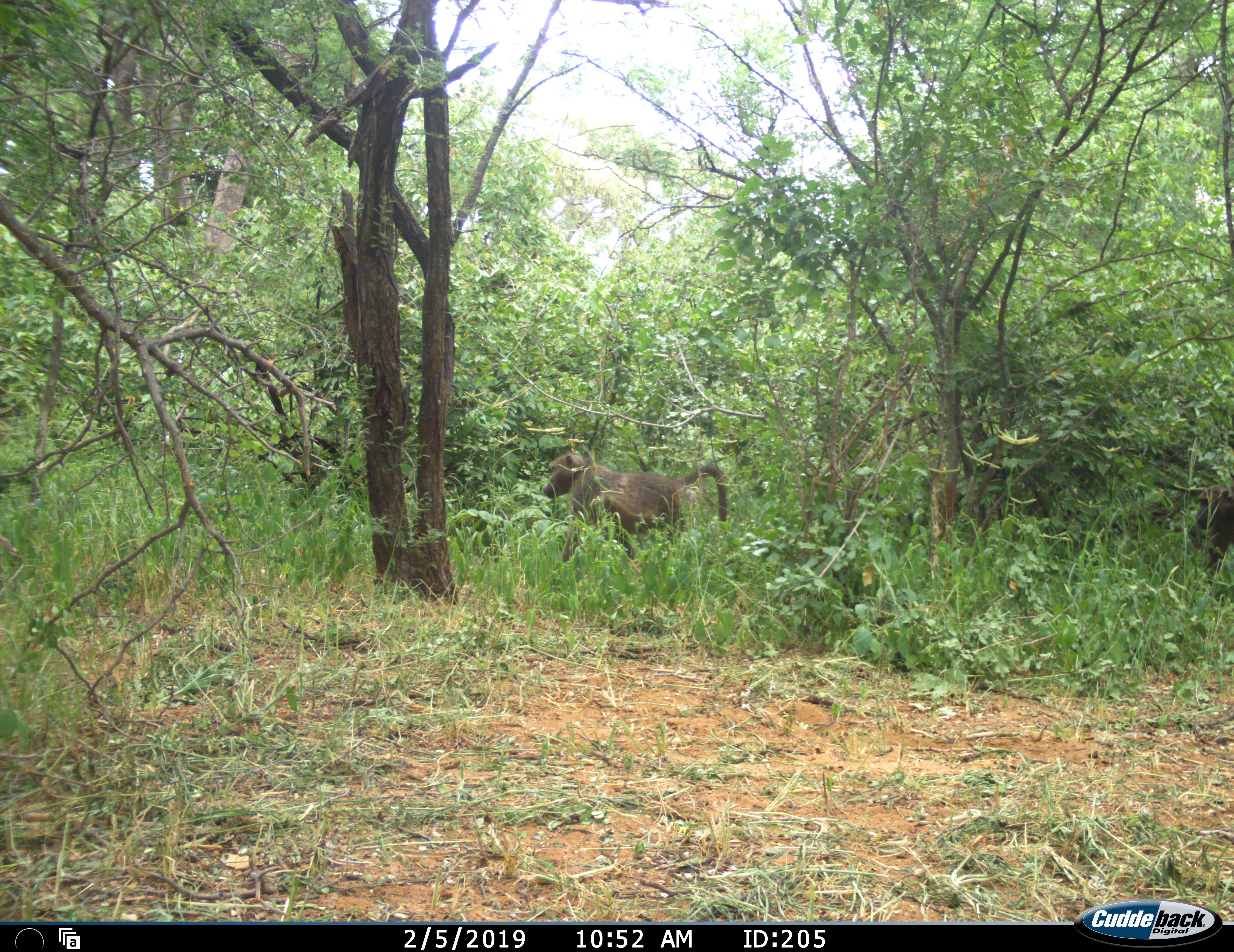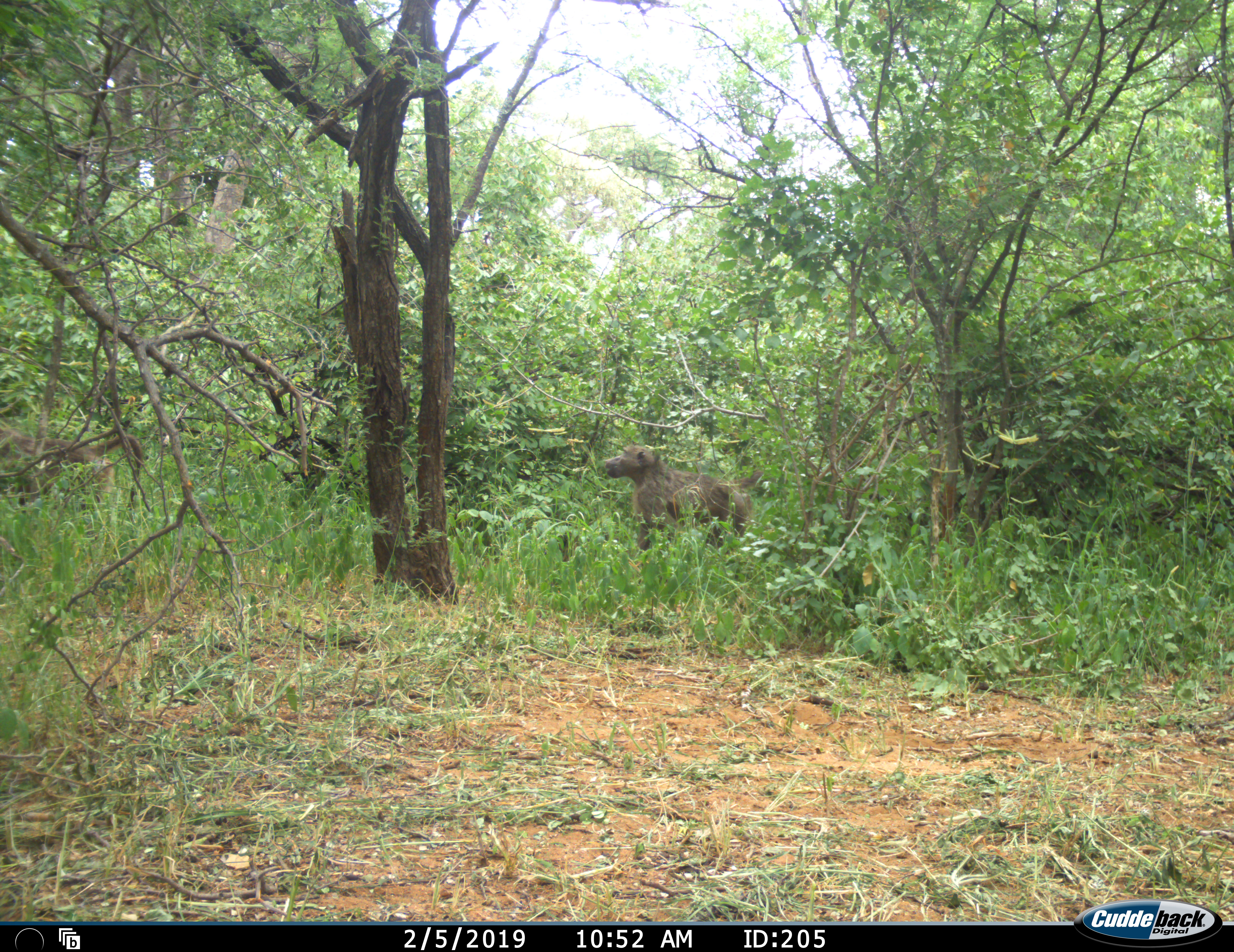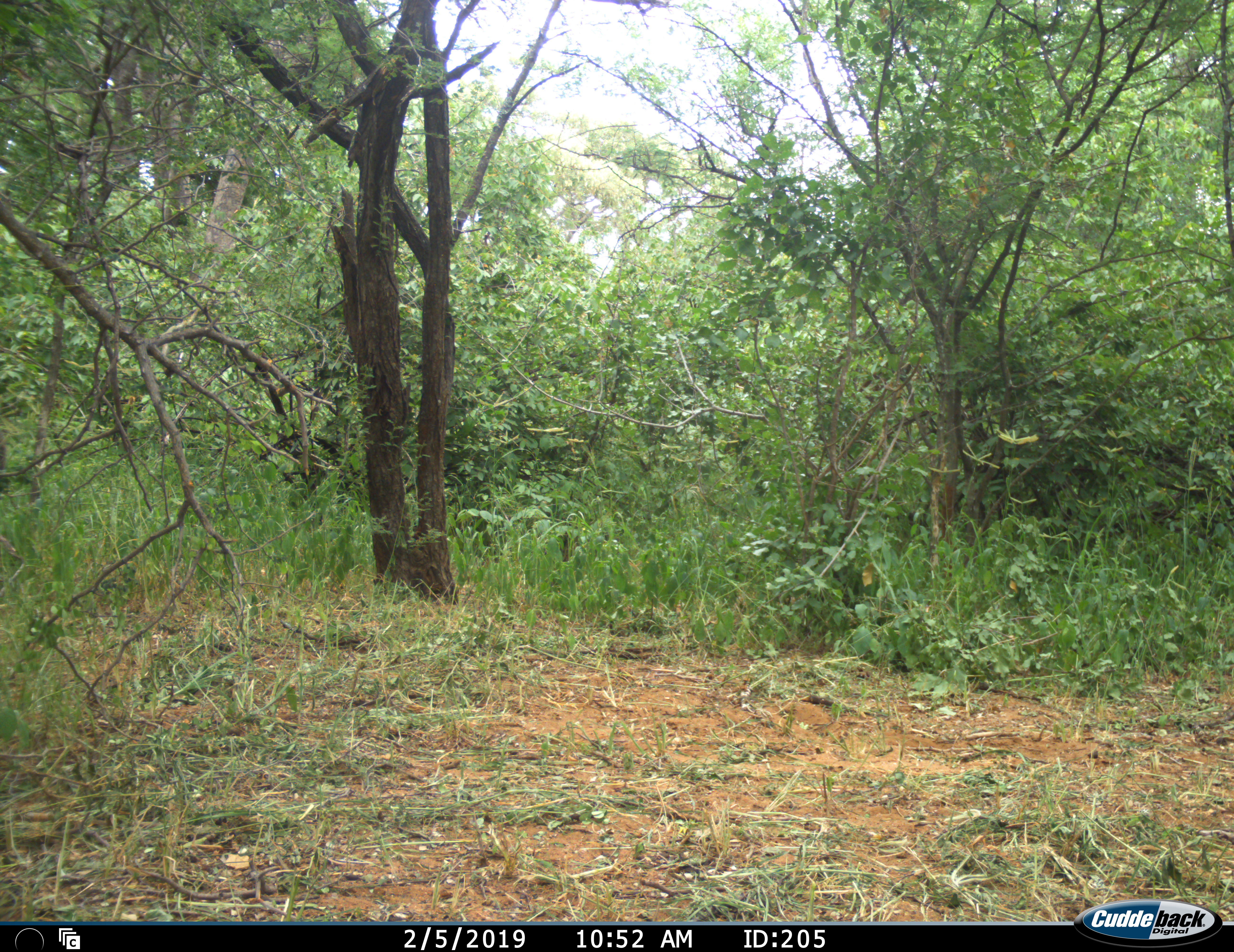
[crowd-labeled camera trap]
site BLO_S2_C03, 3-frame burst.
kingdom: Animalia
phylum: Chordata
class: Mammalia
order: Primates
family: Cercopithecidae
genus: Papio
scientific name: Papio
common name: baboon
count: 2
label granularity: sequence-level